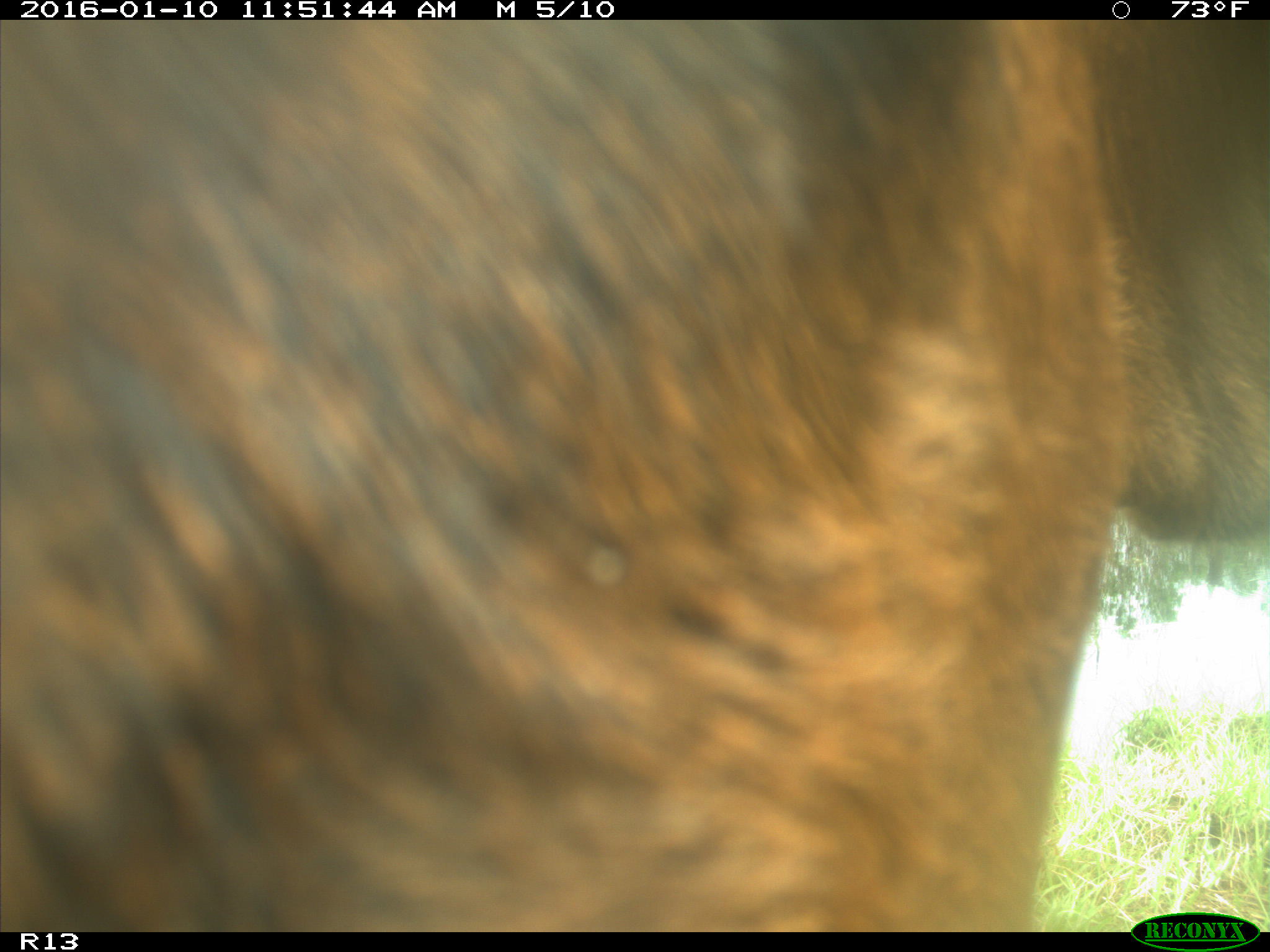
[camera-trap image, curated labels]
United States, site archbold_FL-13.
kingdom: Animalia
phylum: Chordata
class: Mammalia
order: Artiodactyla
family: Bovidae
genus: Bos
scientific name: Bos taurus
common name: domestic cow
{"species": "Bos taurus (domestic cow)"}